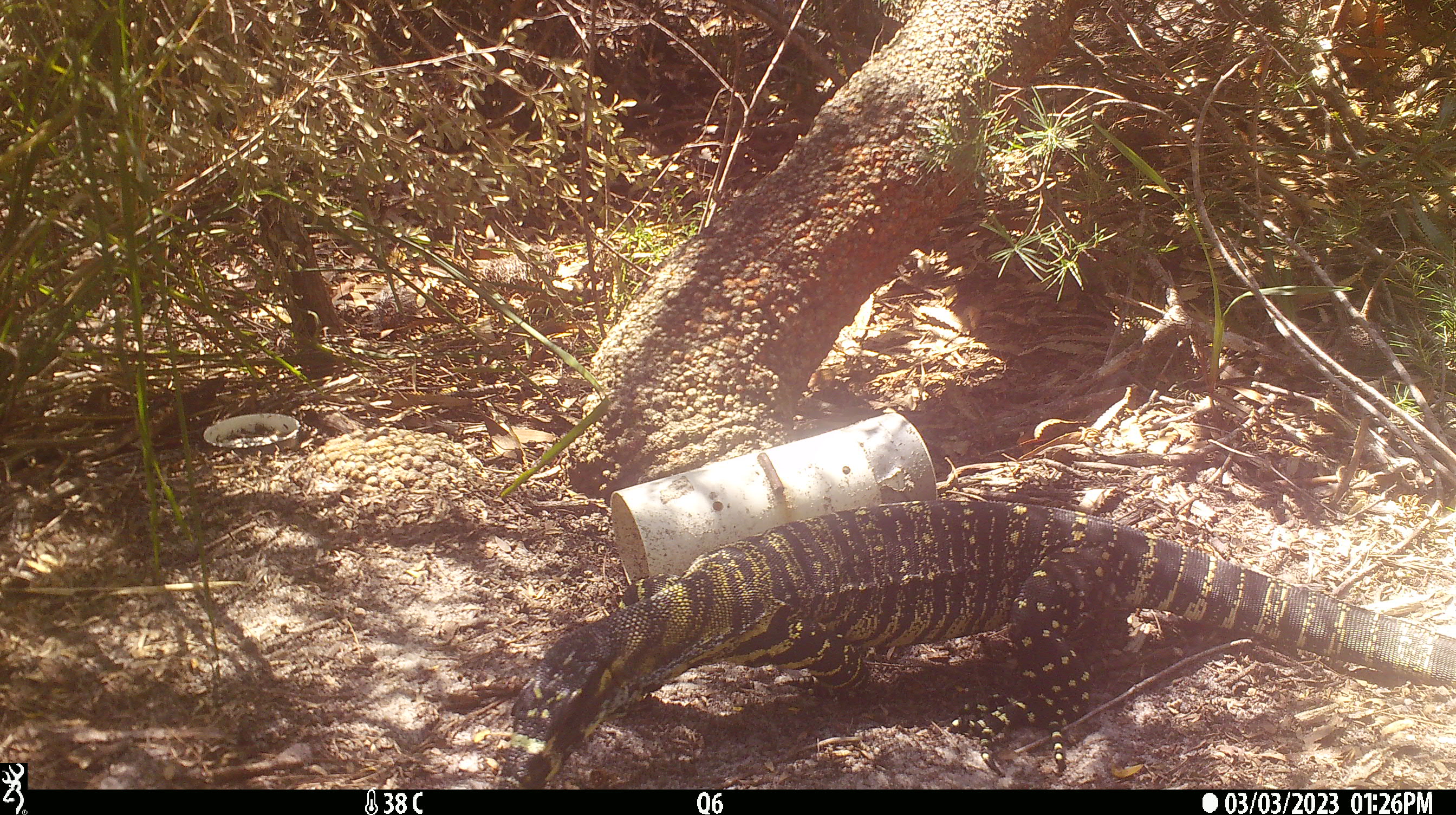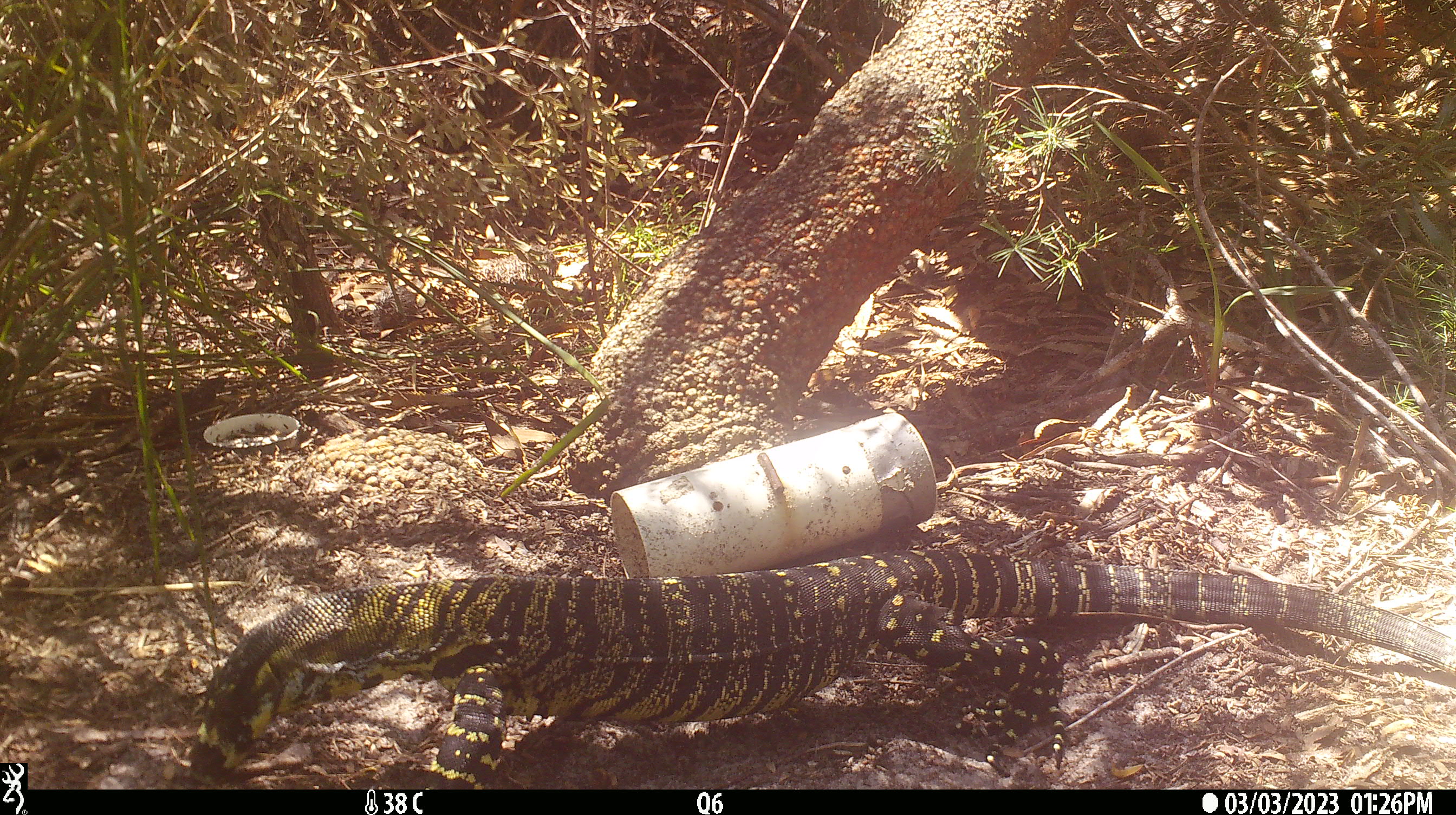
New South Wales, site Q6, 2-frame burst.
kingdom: Animalia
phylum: Chordata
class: Reptilia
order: Squamata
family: Varanidae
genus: Varanus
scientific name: Varanus varius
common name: lace monitor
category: goanna